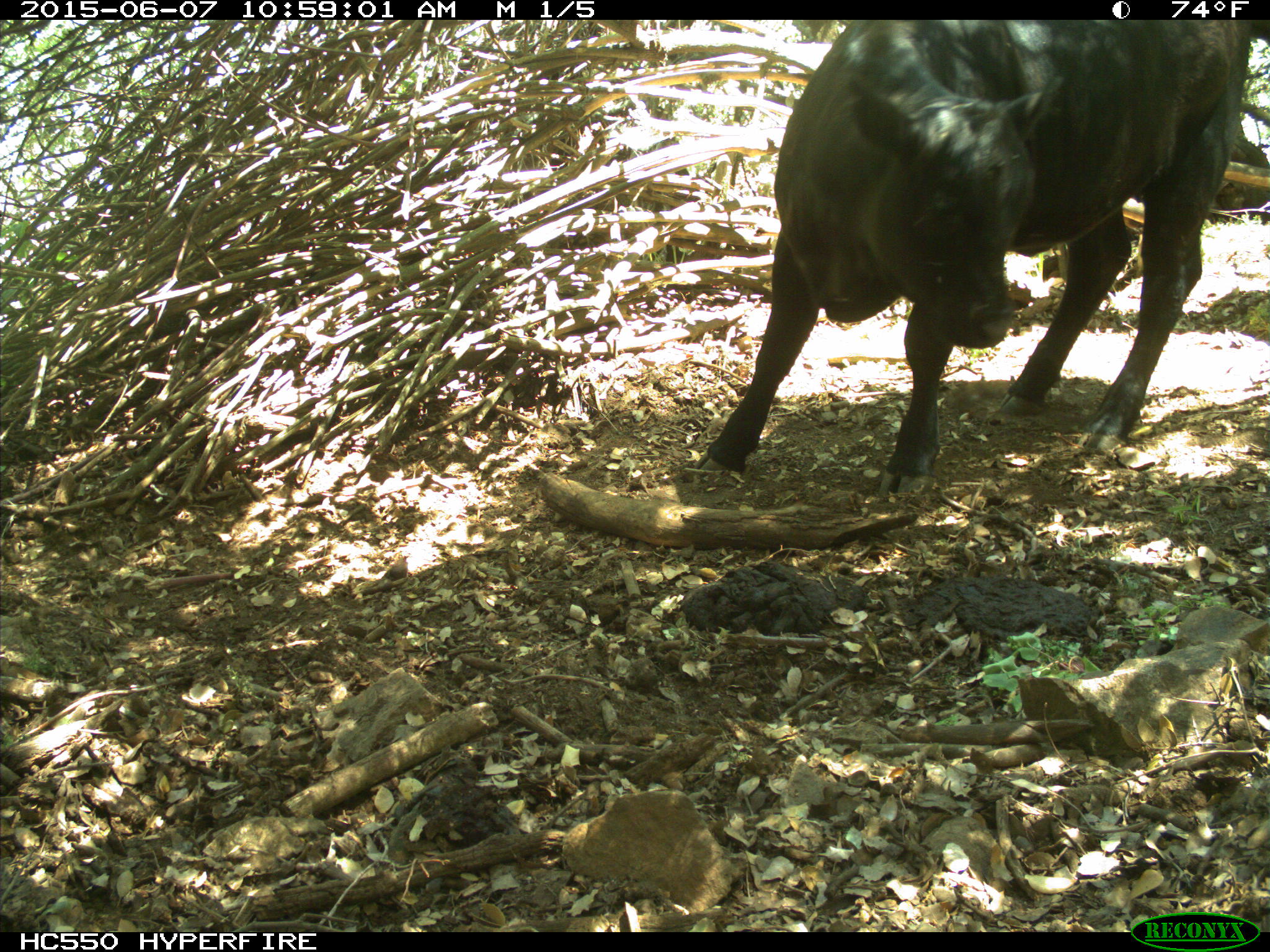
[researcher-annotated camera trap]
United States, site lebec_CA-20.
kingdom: Animalia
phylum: Chordata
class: Mammalia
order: Artiodactyla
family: Bovidae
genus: Bos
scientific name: Bos taurus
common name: domestic cow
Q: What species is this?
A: Bos taurus (domestic cow).